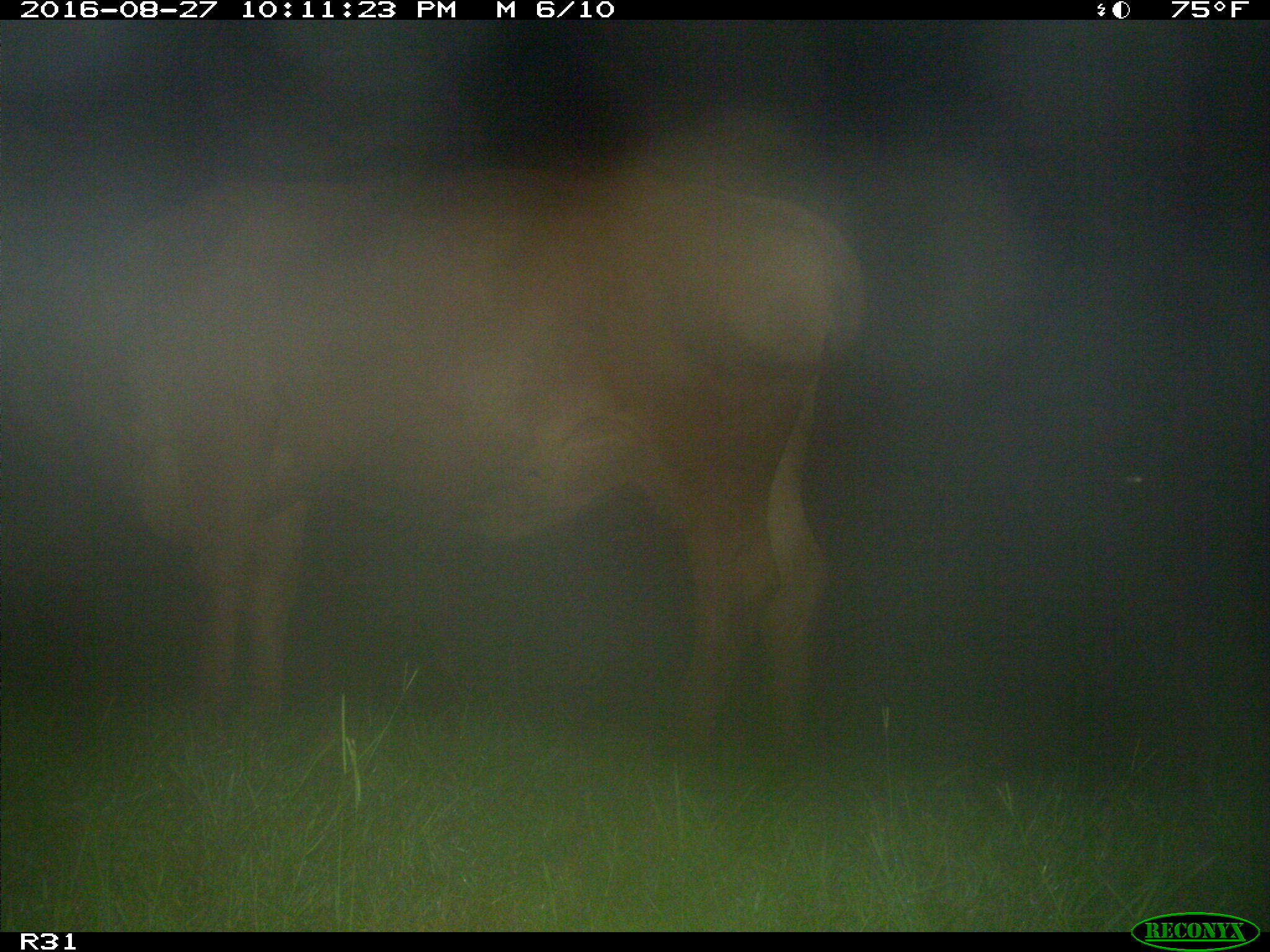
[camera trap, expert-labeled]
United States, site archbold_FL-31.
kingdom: Animalia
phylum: Chordata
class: Mammalia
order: Artiodactyla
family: Bovidae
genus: Bos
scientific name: Bos taurus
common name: domestic cow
Bos taurus (domestic cow).